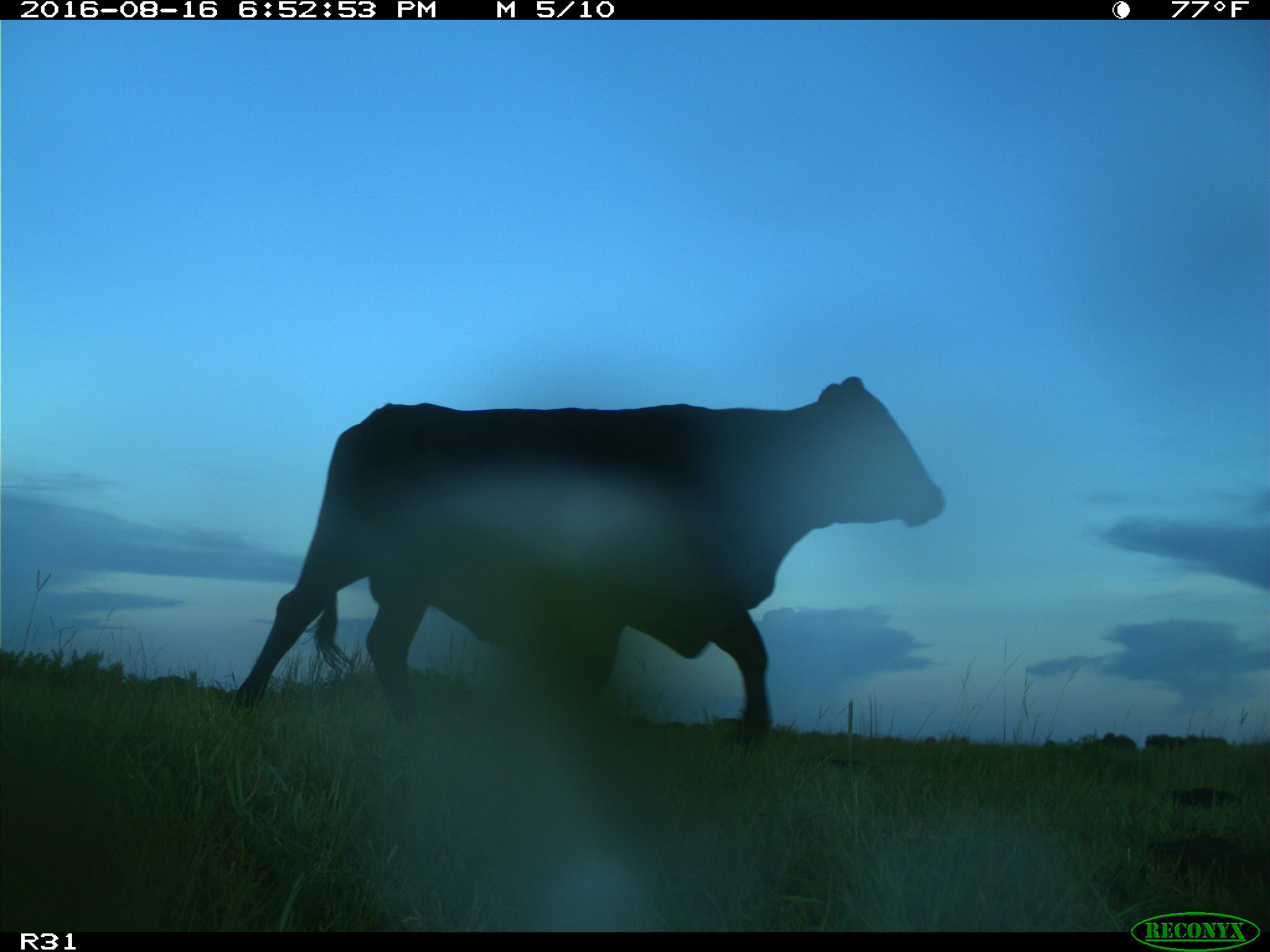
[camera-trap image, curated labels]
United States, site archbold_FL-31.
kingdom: Animalia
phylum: Chordata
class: Mammalia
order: Artiodactyla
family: Bovidae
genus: Bos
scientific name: Bos taurus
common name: domestic cow